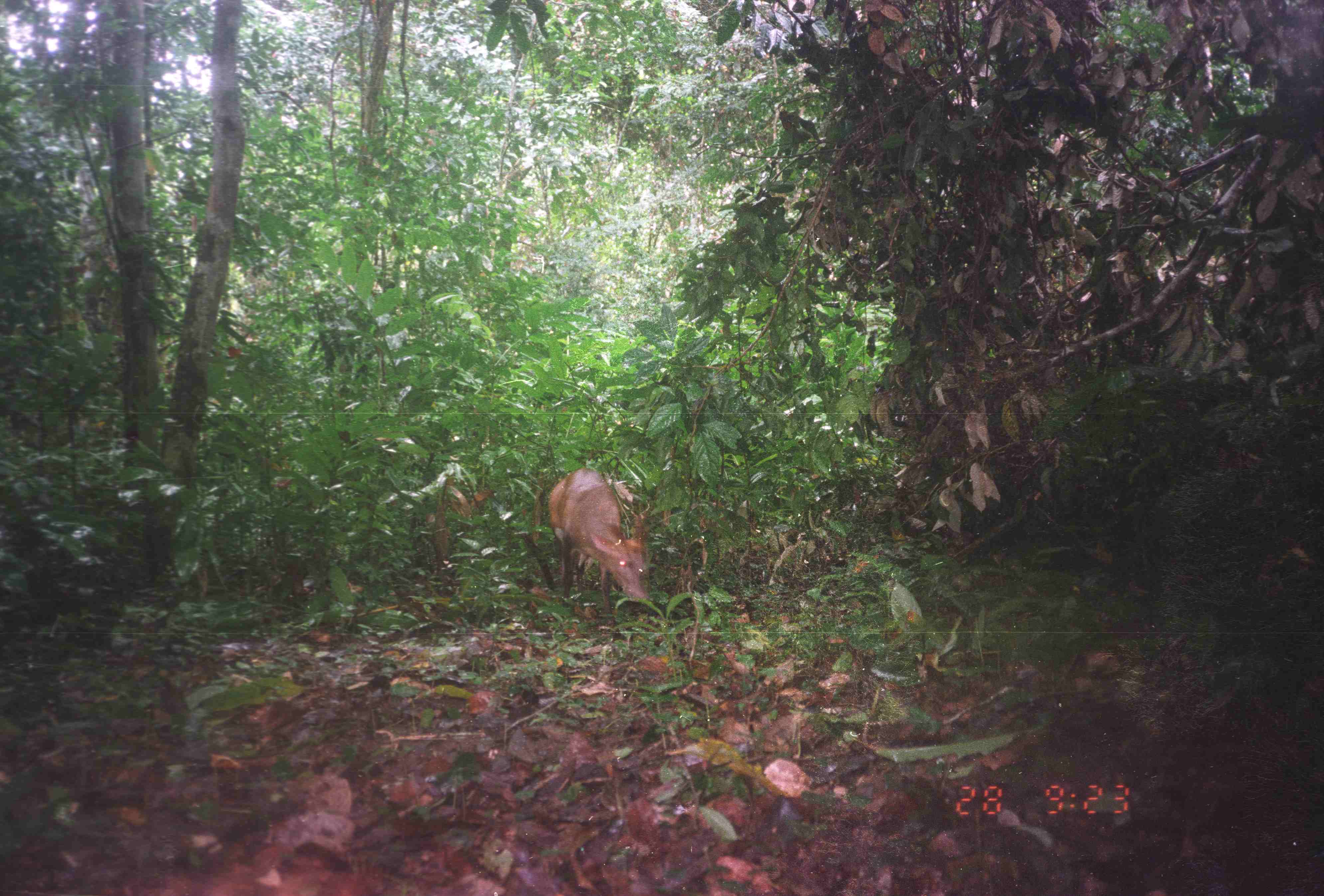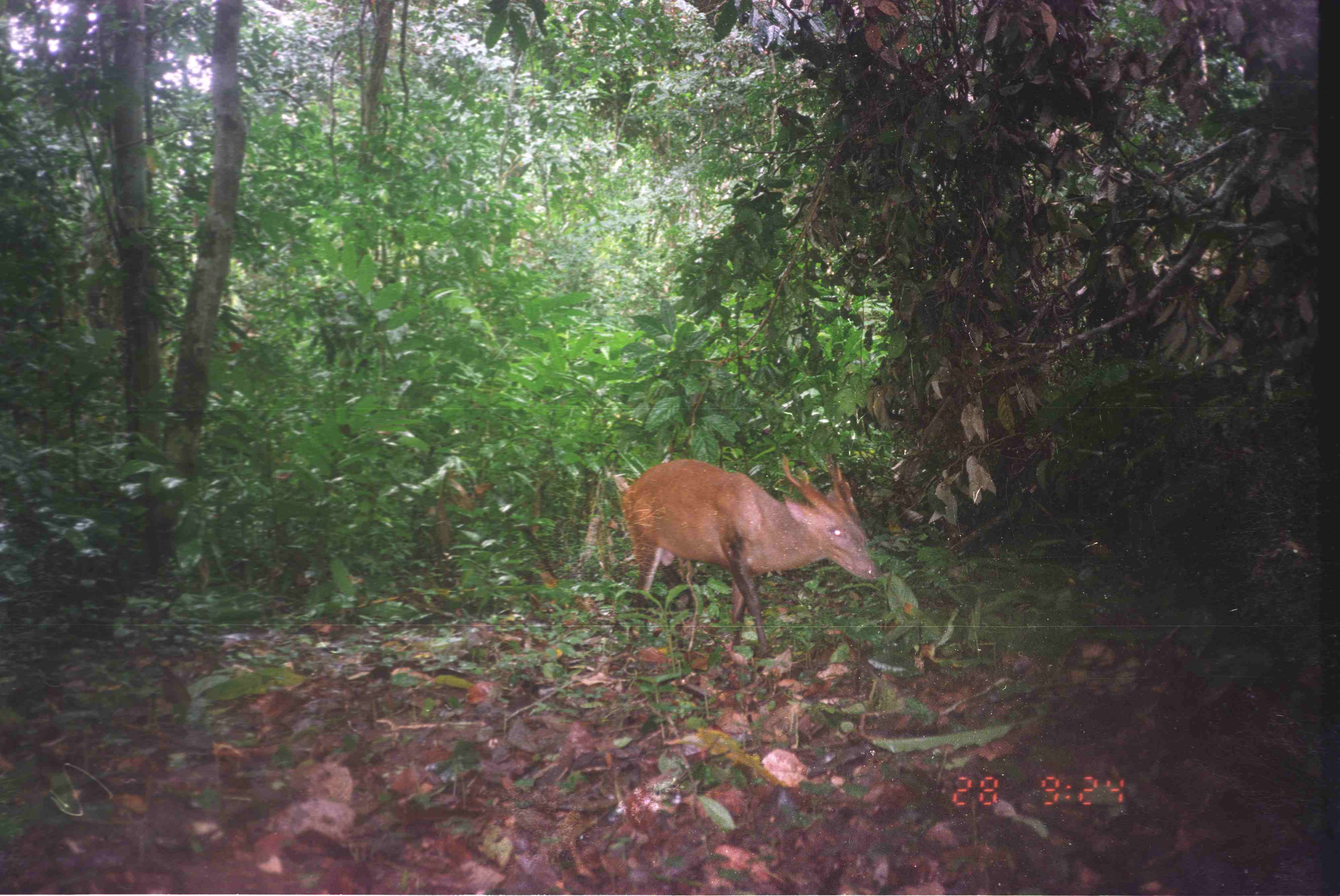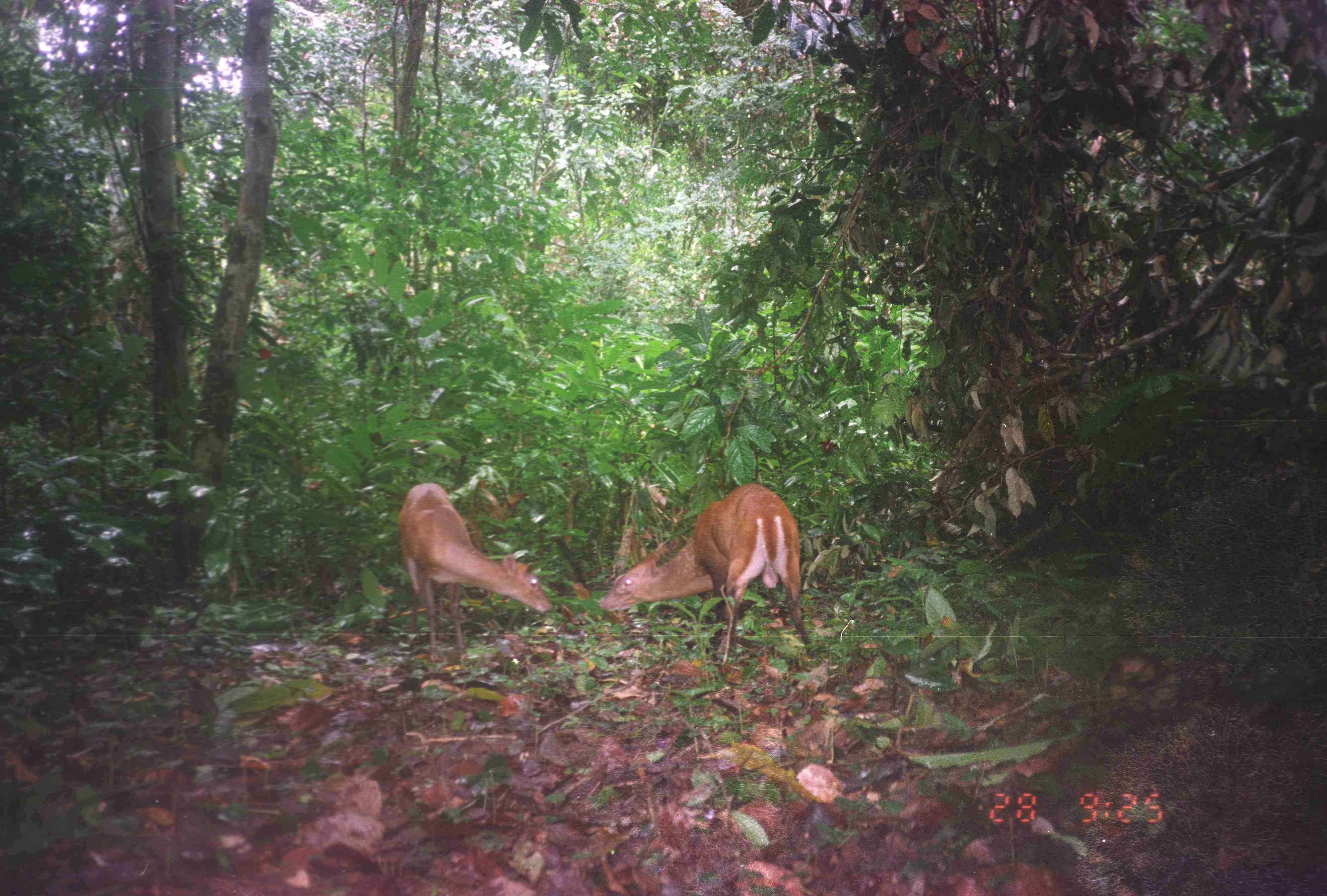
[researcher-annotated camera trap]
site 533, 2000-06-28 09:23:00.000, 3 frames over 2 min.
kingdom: Animalia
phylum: Chordata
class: Mammalia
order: Artiodactyla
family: Cervidae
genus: Muntiacus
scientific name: Muntiacus muntjak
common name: southern red muntjac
Muntiacus muntjak (southern red muntjac), count 1.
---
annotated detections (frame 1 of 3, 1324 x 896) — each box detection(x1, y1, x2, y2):
muntiacus muntjak: detection(545, 465, 648, 617)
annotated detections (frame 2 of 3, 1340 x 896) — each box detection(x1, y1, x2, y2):
muntiacus muntjak: detection(609, 453, 878, 653)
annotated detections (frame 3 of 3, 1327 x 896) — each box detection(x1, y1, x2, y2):
muntiacus muntjak: detection(597, 481, 808, 656); detection(397, 482, 550, 662)